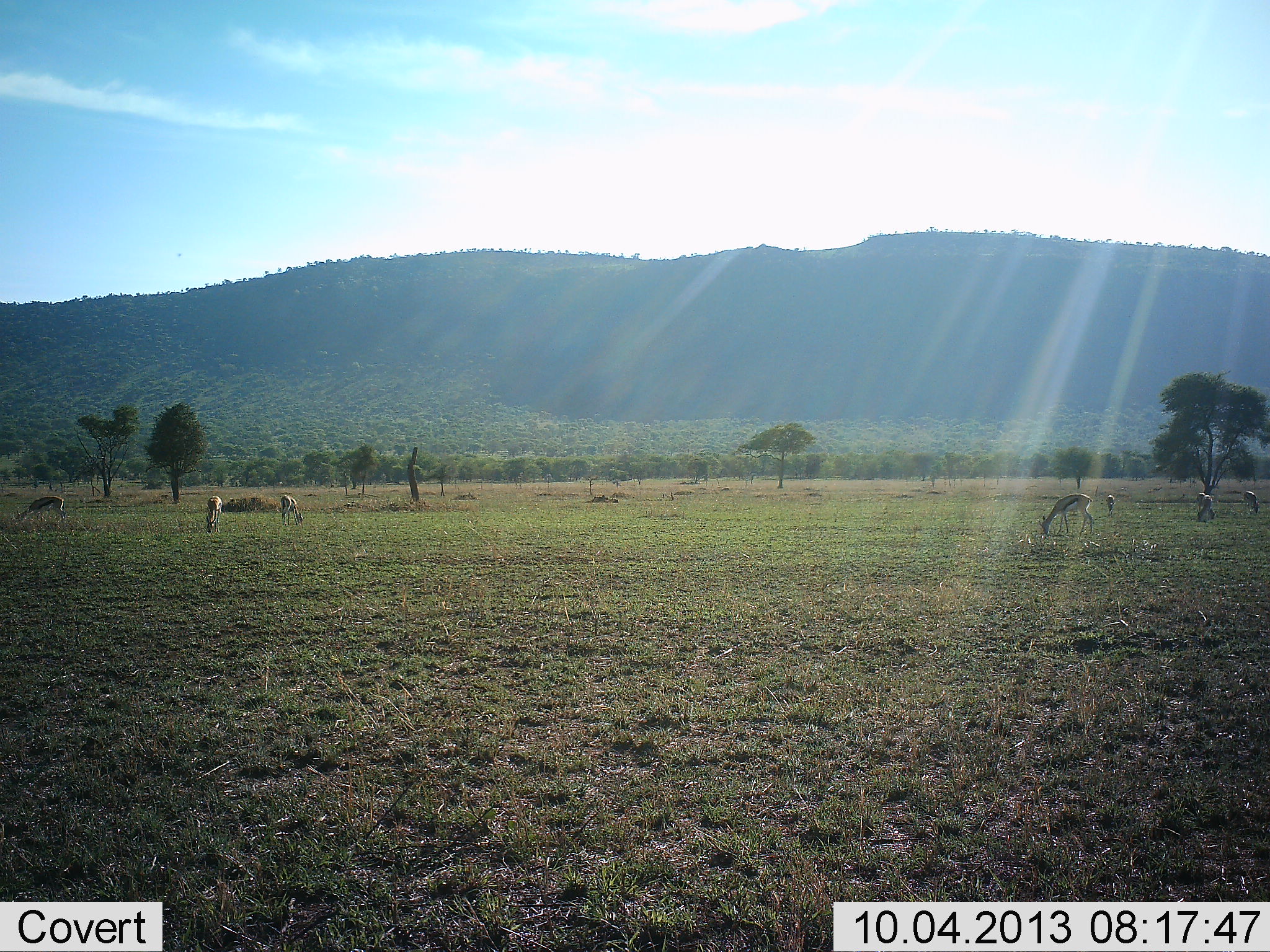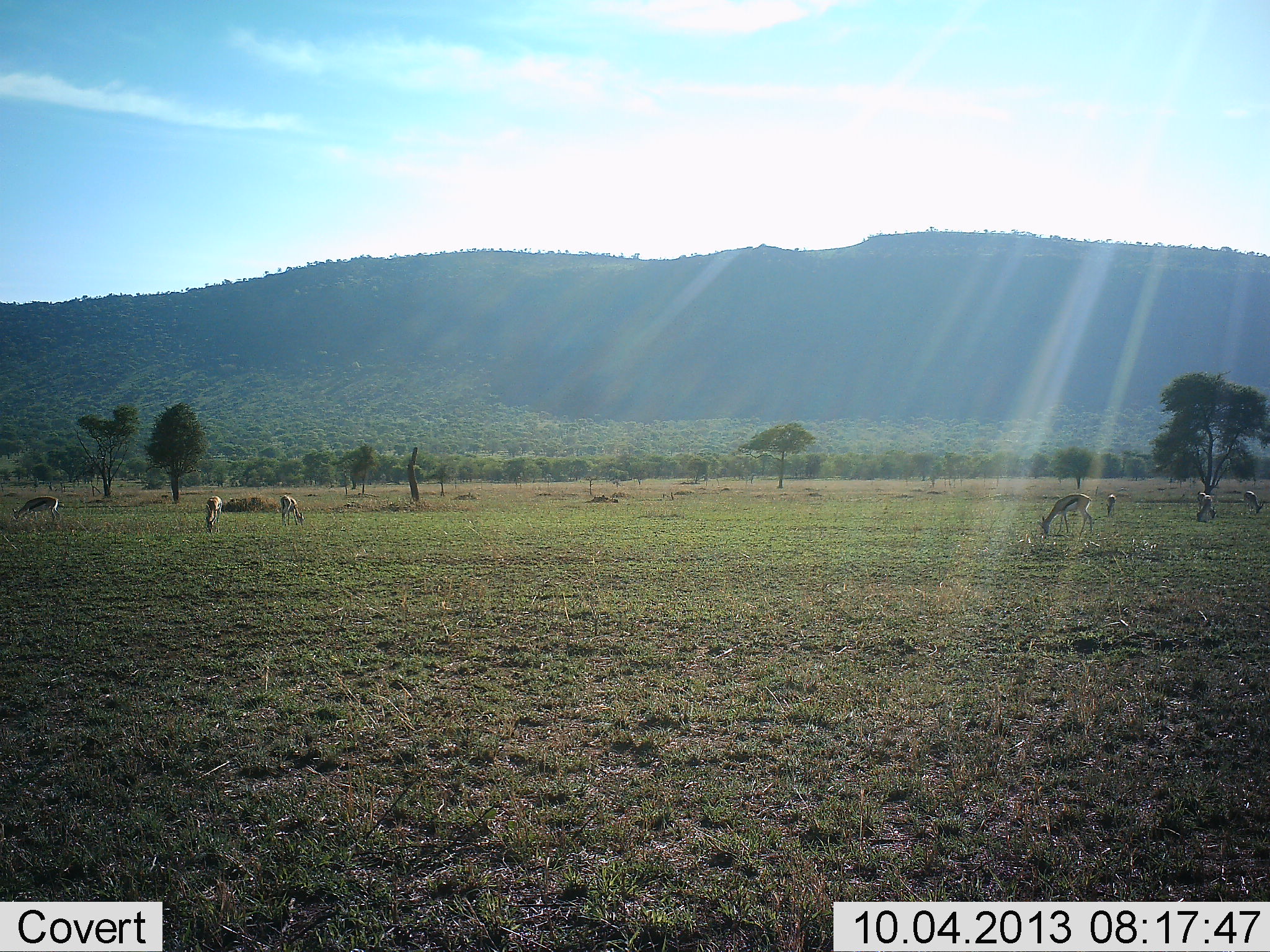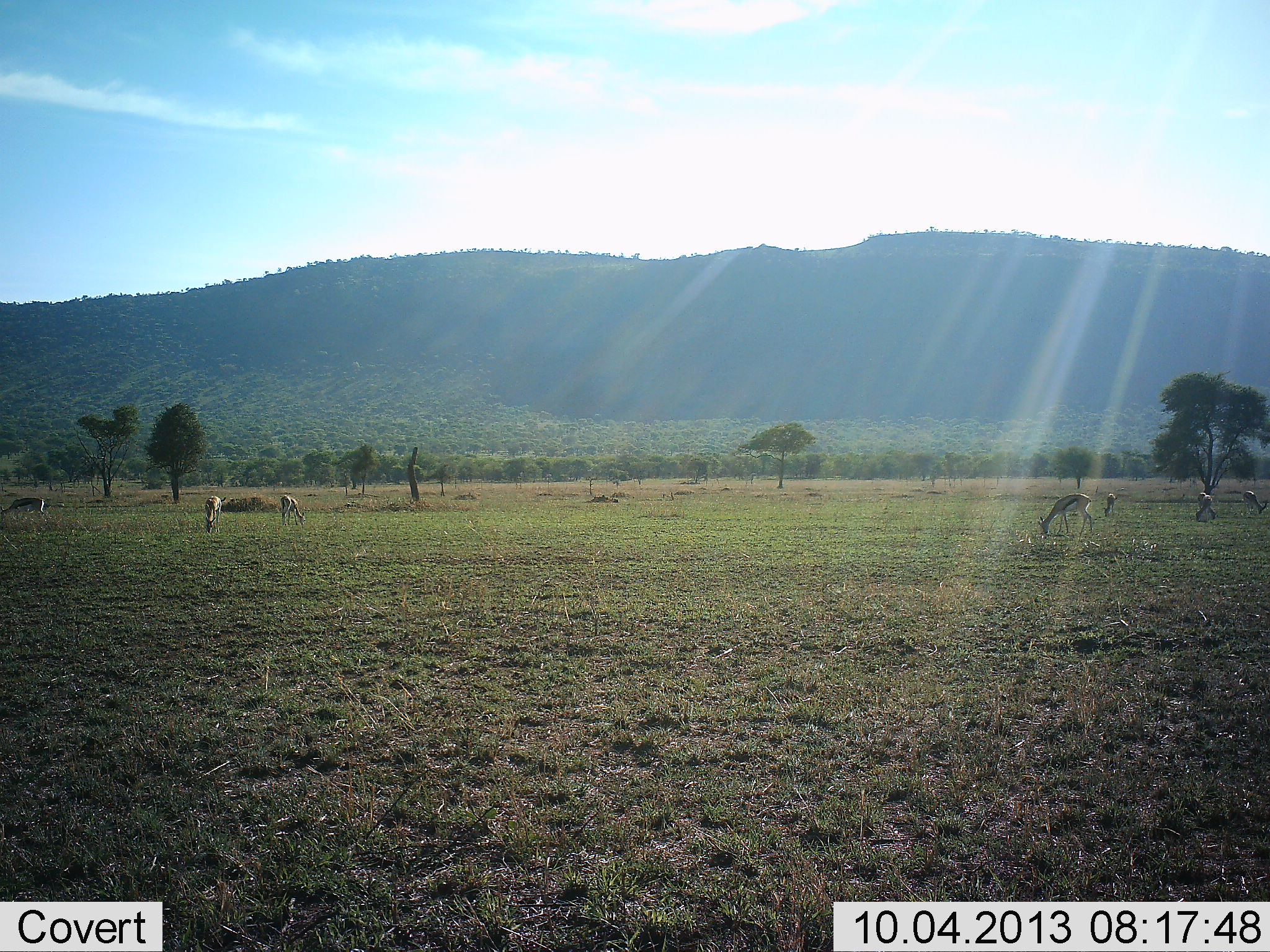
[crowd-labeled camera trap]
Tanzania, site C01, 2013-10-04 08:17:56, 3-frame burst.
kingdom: Animalia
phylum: Chordata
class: Mammalia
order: Artiodactyla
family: Bovidae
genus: Eudorcas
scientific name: Eudorcas thomsonii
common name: thomson's gazelle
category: gazellethomsons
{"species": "gazellethomsons (thomson's gazelle) (Eudorcas thomsonii)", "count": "7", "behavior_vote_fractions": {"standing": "20%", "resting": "0%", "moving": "20%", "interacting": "0%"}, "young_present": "0%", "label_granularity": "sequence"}